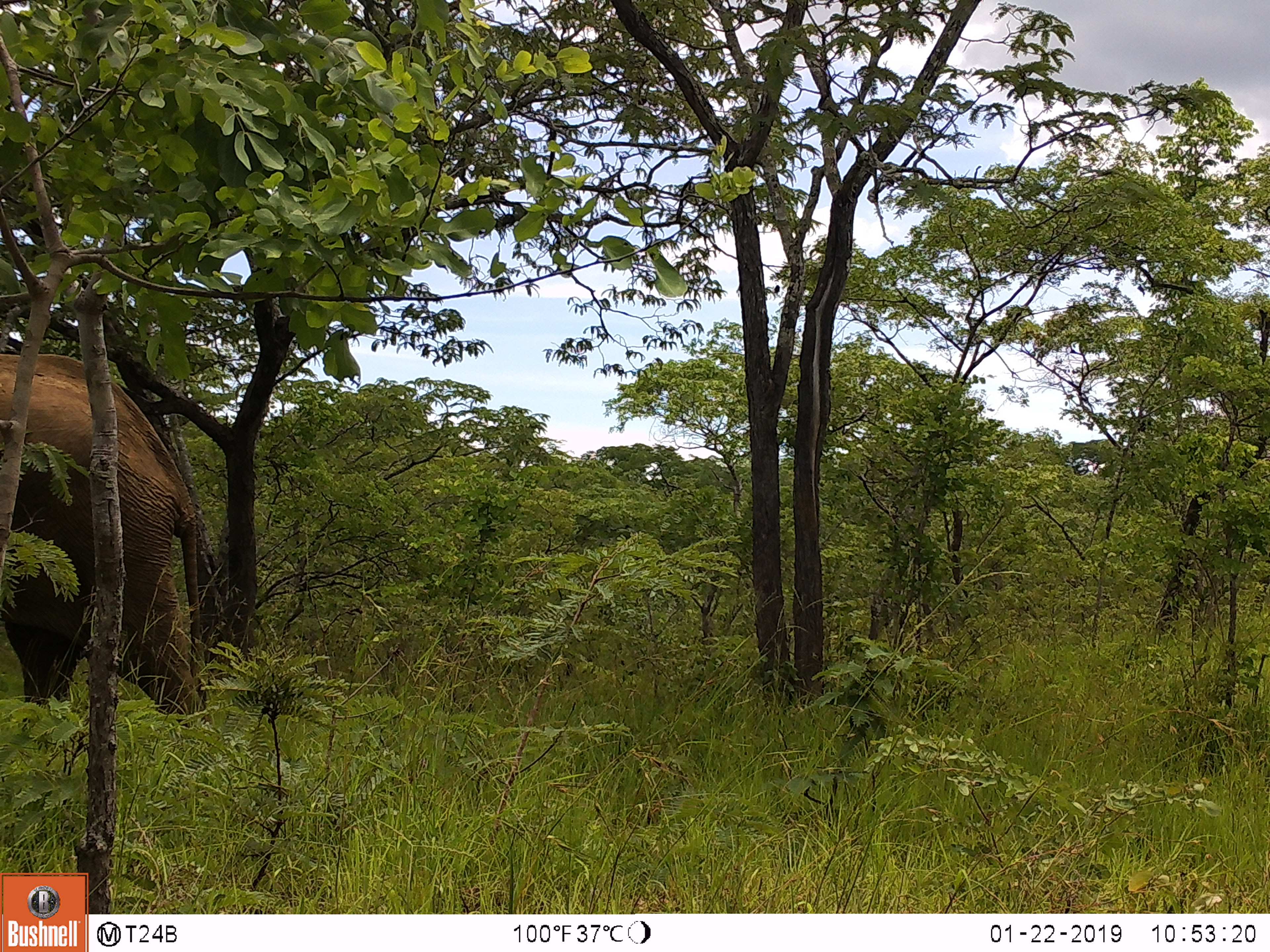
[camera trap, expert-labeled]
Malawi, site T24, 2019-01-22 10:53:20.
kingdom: Animalia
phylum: Chordata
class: Mammalia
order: Proboscidea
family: Elephantidae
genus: Loxodonta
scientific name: Loxodonta africana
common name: african savanna elephant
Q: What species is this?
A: African savanna elephant (Loxodonta africana).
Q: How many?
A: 1.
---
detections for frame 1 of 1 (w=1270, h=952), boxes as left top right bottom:
african savanna elephant: 0 339 224 735